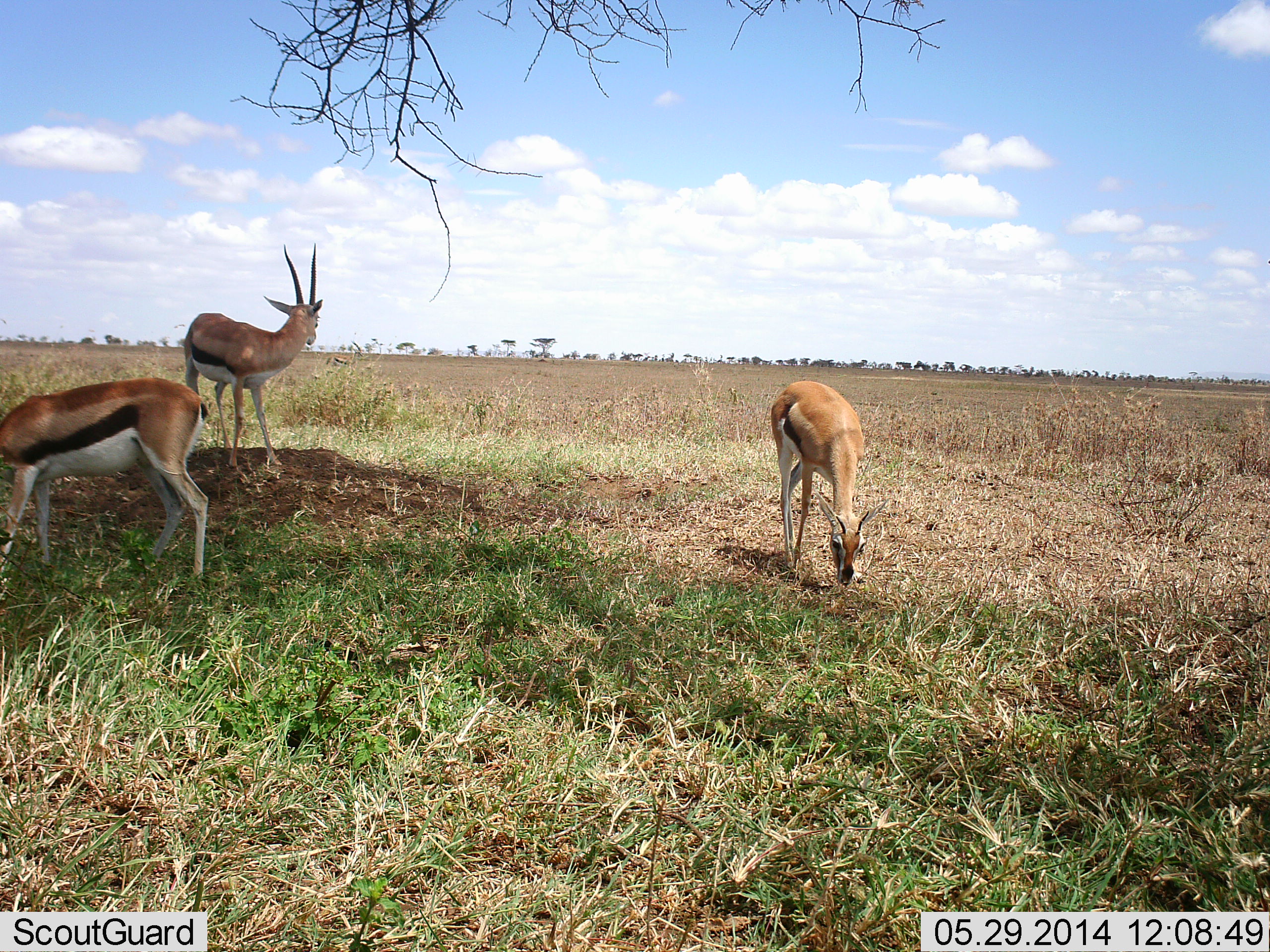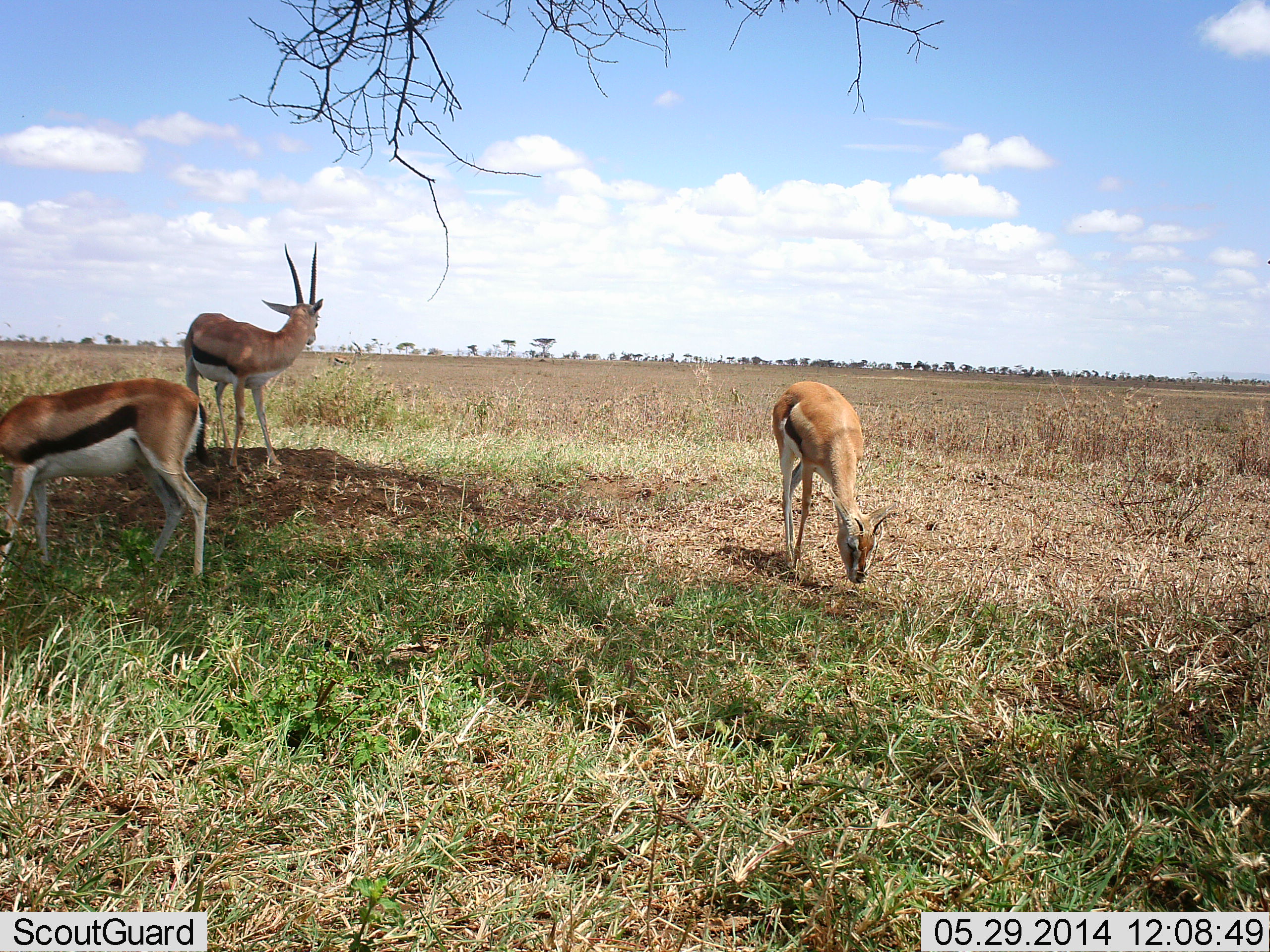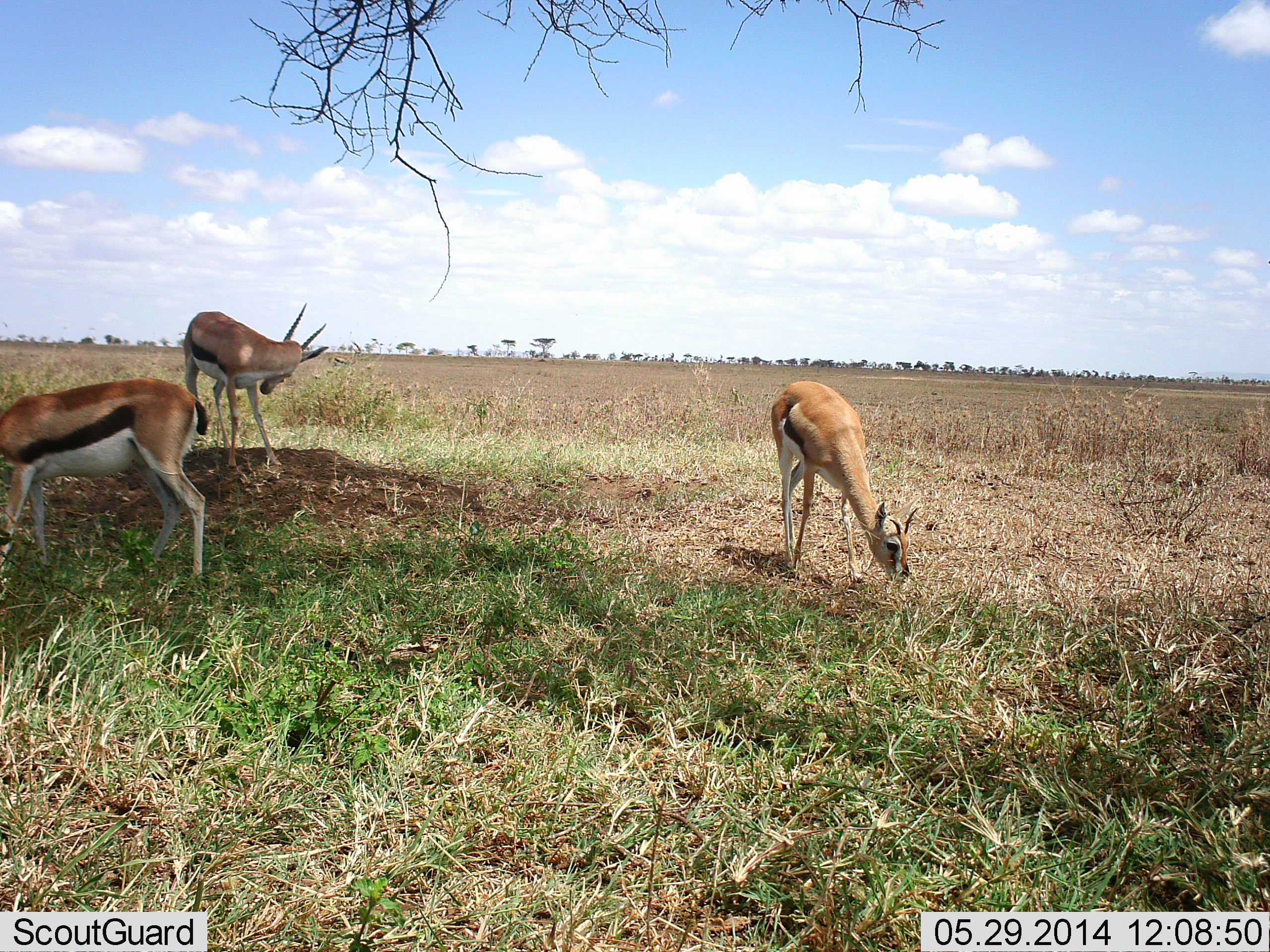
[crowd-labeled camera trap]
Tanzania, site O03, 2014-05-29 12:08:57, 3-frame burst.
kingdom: Animalia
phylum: Chordata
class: Mammalia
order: Artiodactyla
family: Bovidae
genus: Eudorcas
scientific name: Eudorcas thomsonii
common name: thomson's gazelle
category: gazellethomsons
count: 3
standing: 73%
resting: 1%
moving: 6%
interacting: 3%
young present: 3%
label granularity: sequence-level